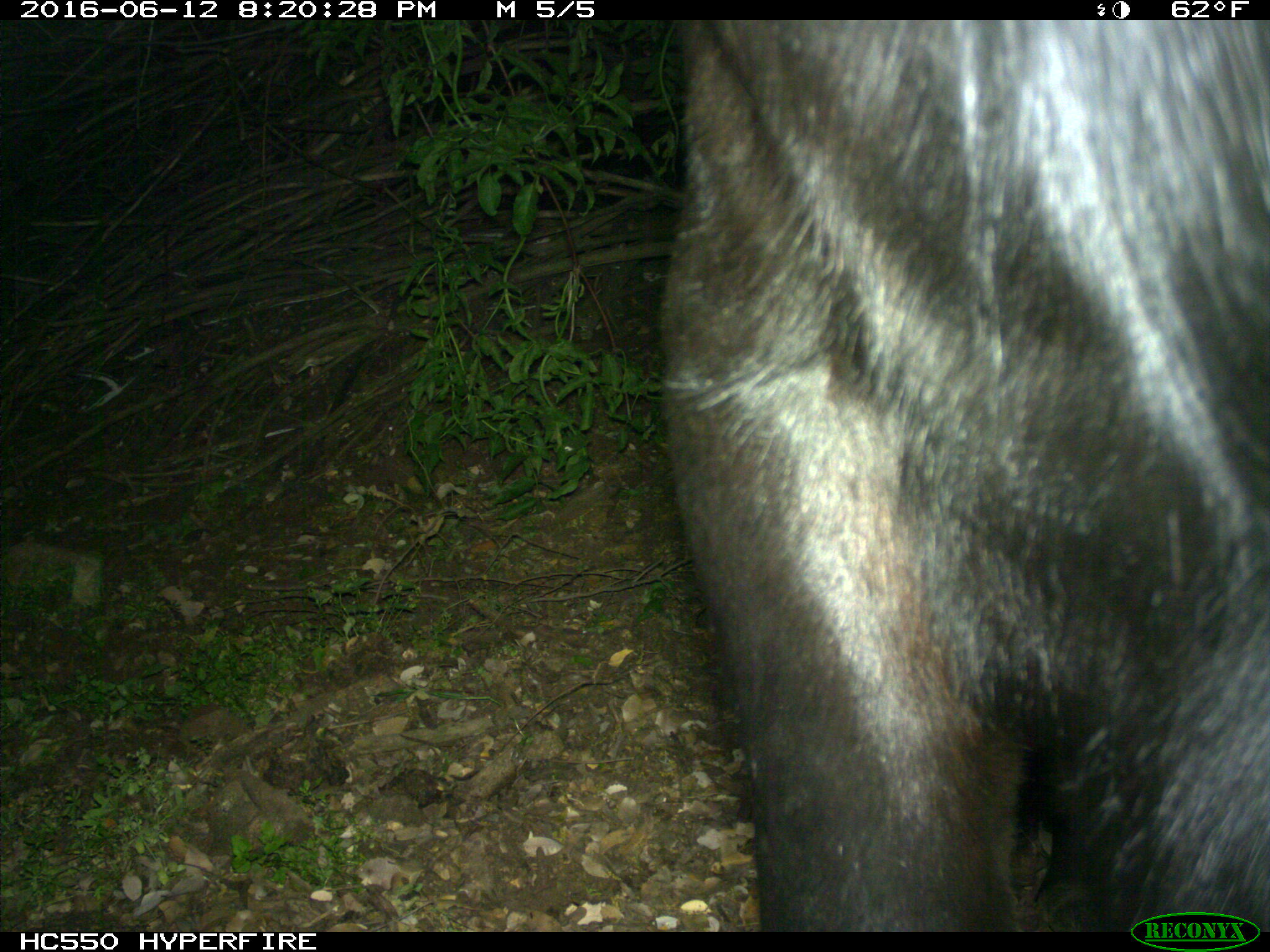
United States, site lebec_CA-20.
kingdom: Animalia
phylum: Chordata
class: Mammalia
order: Artiodactyla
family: Bovidae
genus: Bos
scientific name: Bos taurus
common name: domestic cow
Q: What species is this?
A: Bos taurus (domestic cow).